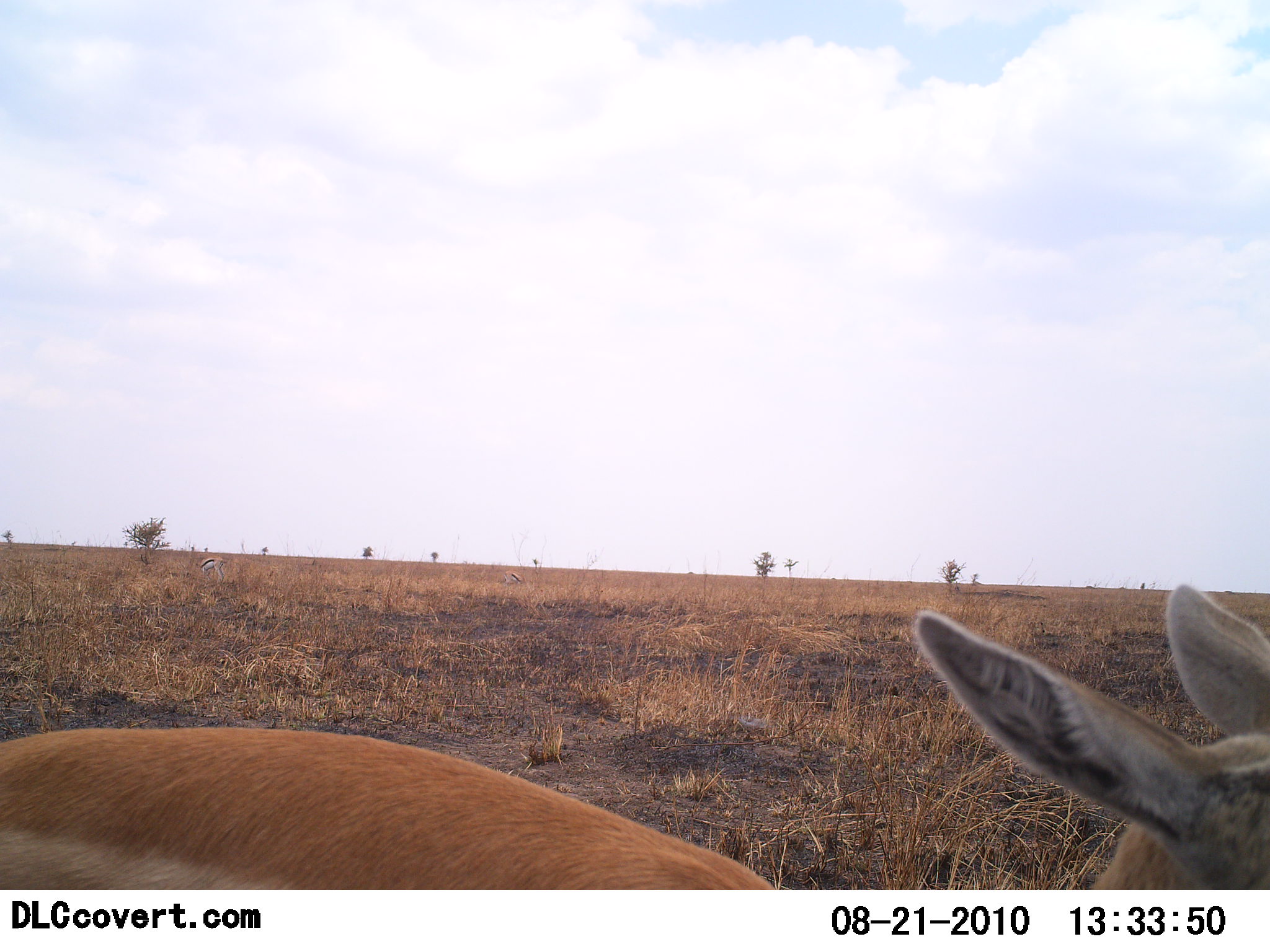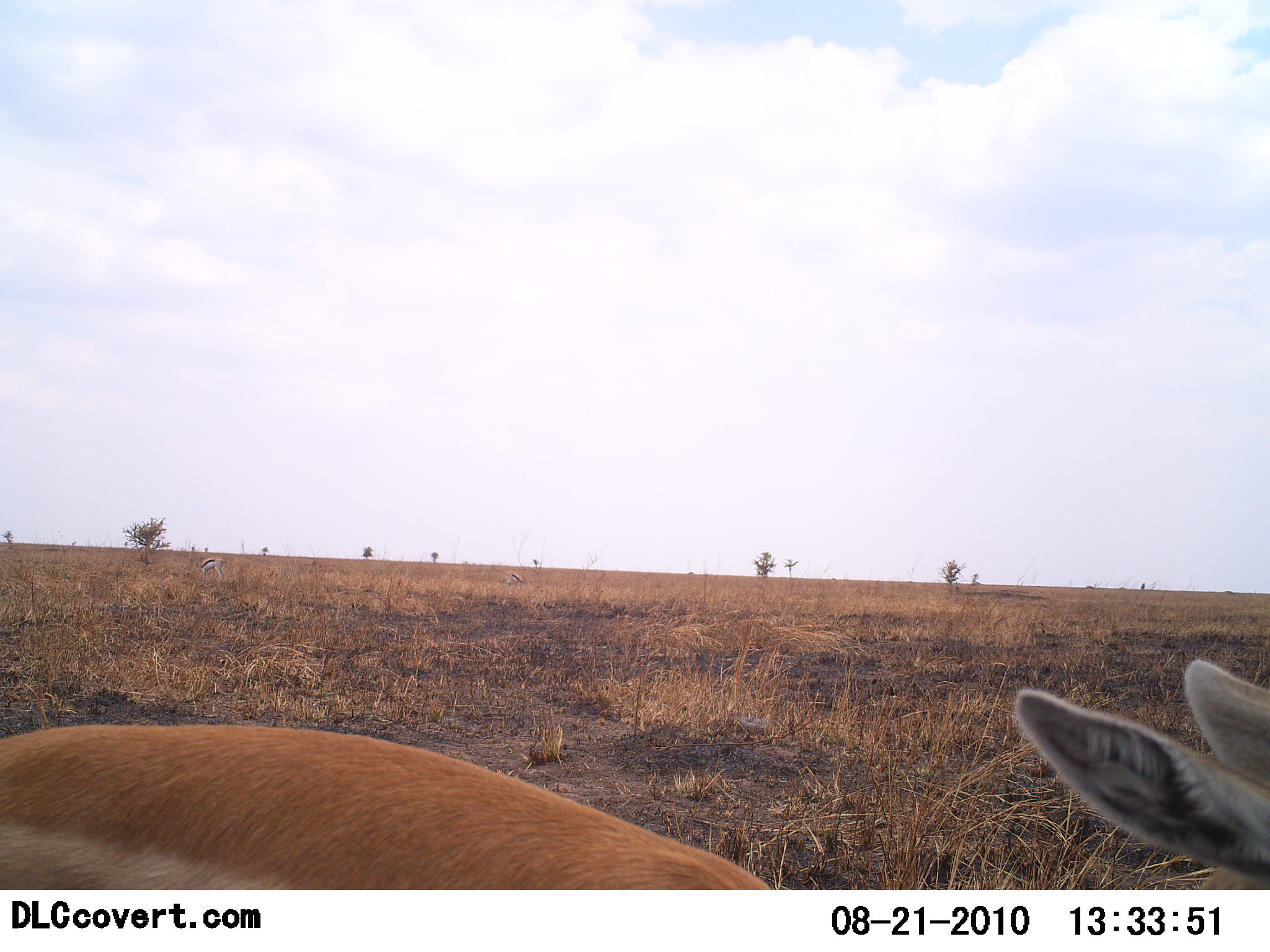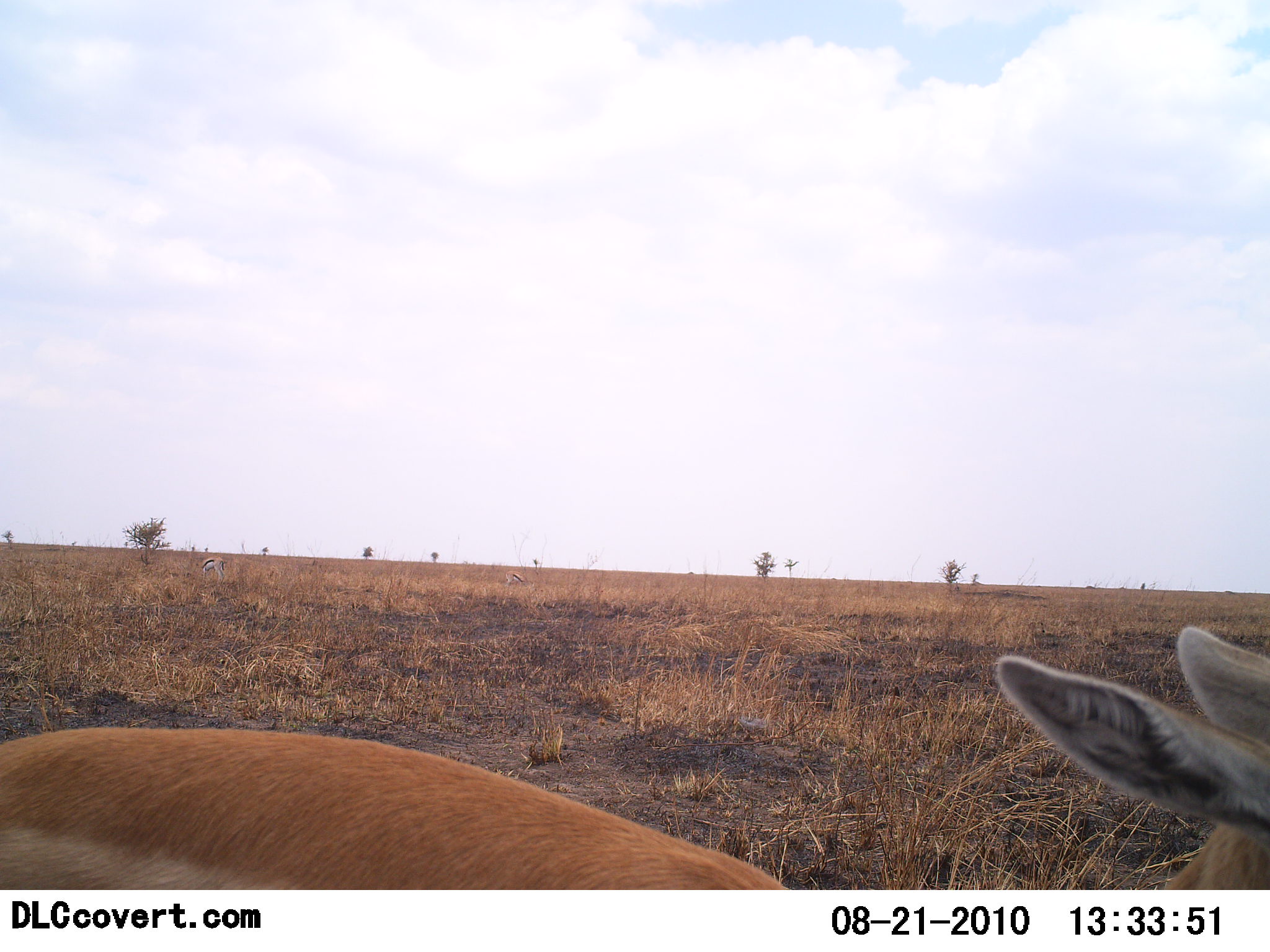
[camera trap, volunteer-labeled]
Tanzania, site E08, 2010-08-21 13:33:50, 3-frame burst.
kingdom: Animalia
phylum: Chordata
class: Mammalia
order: Artiodactyla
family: Bovidae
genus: Eudorcas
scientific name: Eudorcas thomsonii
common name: thomson's gazelle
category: gazellethomsons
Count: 1.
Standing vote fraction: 94%.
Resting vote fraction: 6%.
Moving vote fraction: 0%.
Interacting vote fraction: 0%.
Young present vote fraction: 0%.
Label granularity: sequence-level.